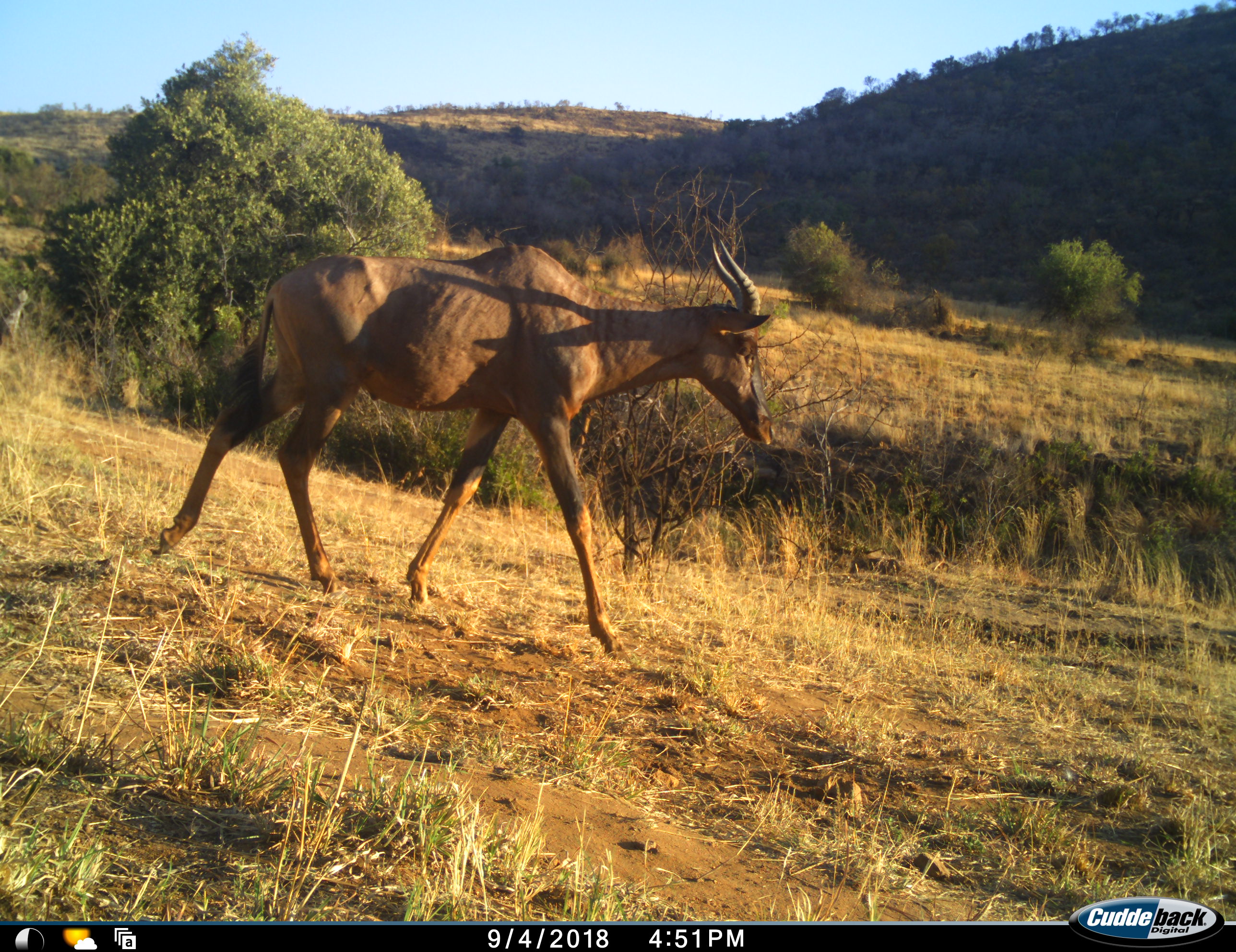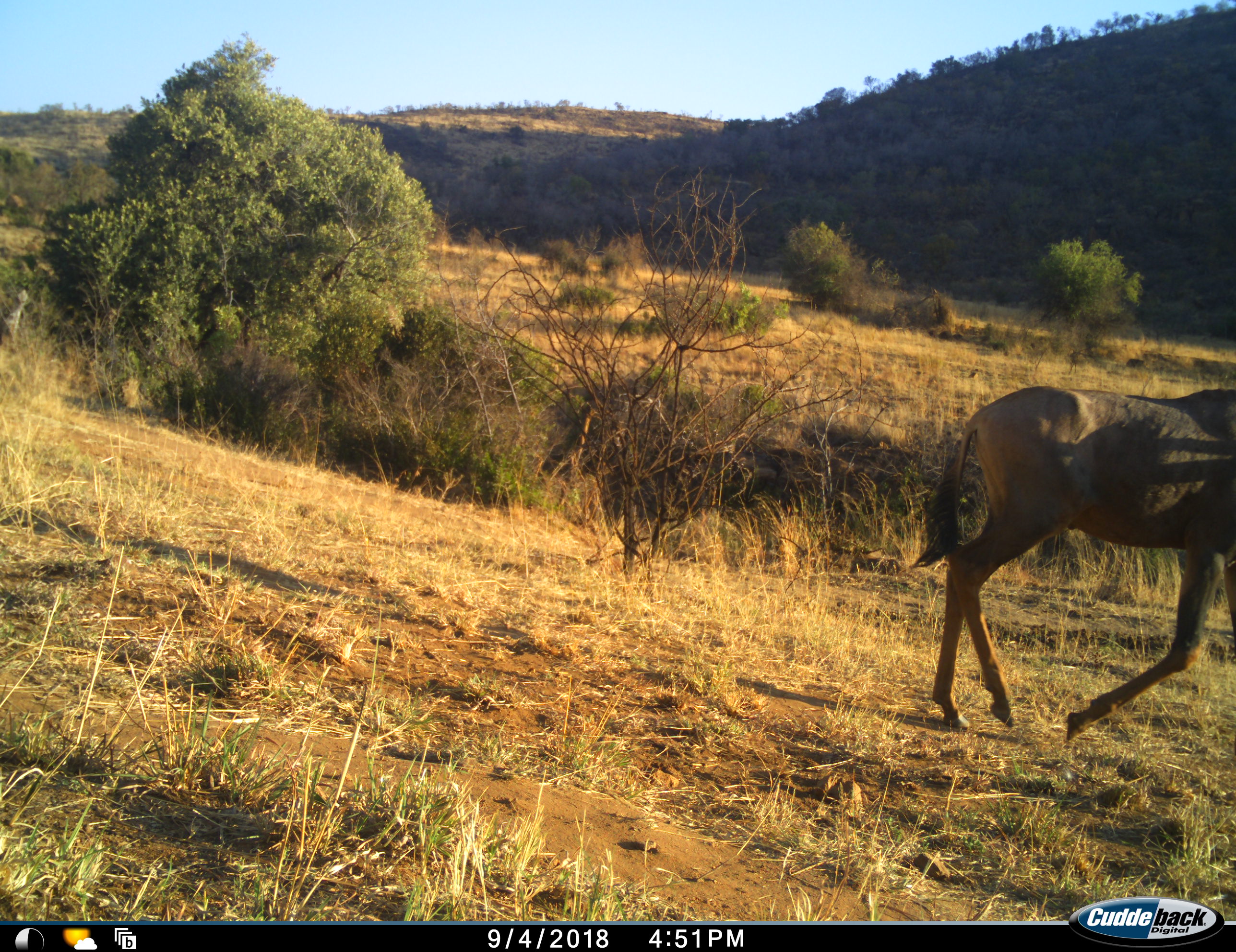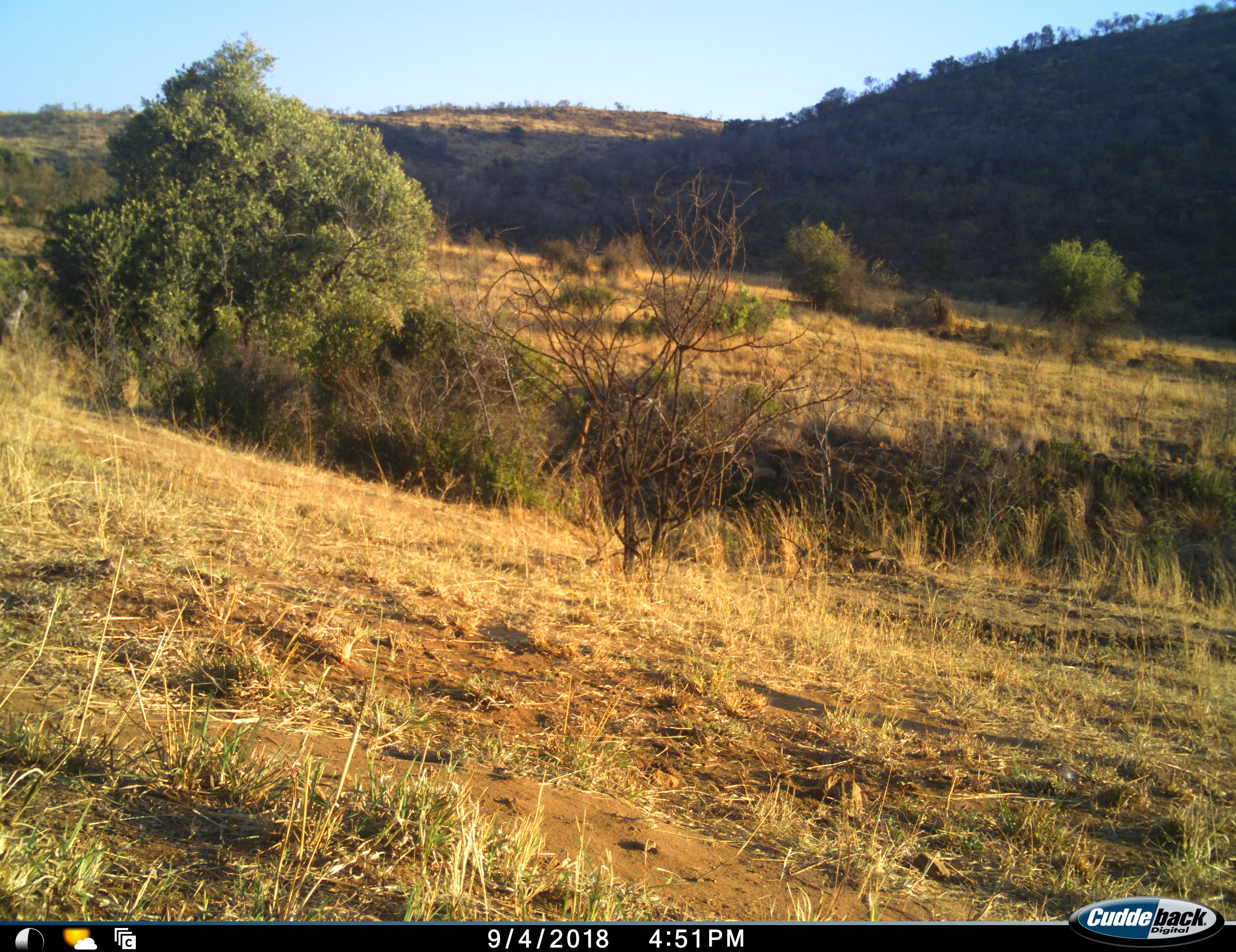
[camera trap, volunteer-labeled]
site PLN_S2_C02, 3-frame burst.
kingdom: Animalia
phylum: Chordata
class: Mammalia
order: Artiodactyla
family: Bovidae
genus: Alcelaphus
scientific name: Alcelaphus buselaphus caama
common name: red hartebeest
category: hartebeestred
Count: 1.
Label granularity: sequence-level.